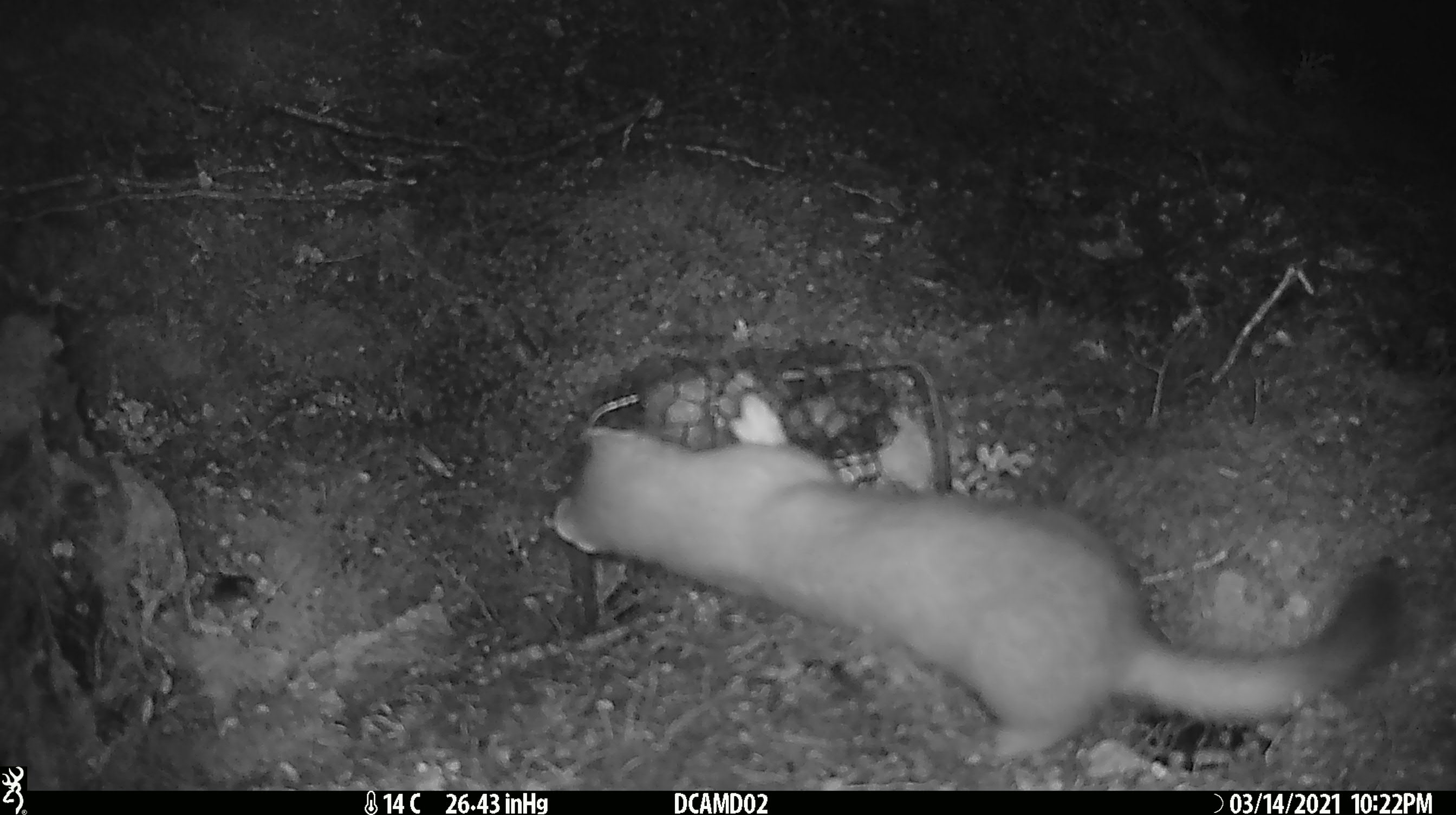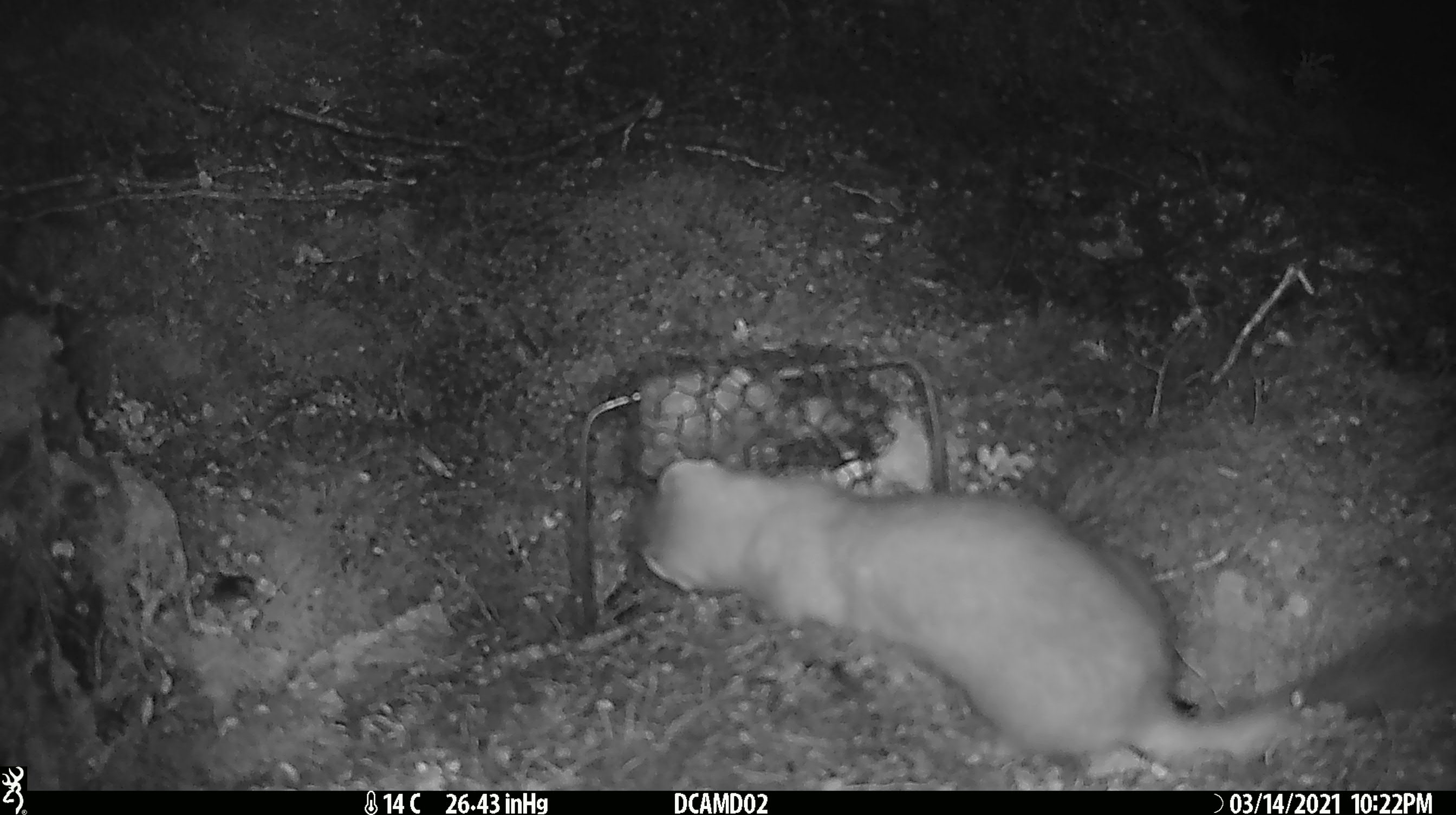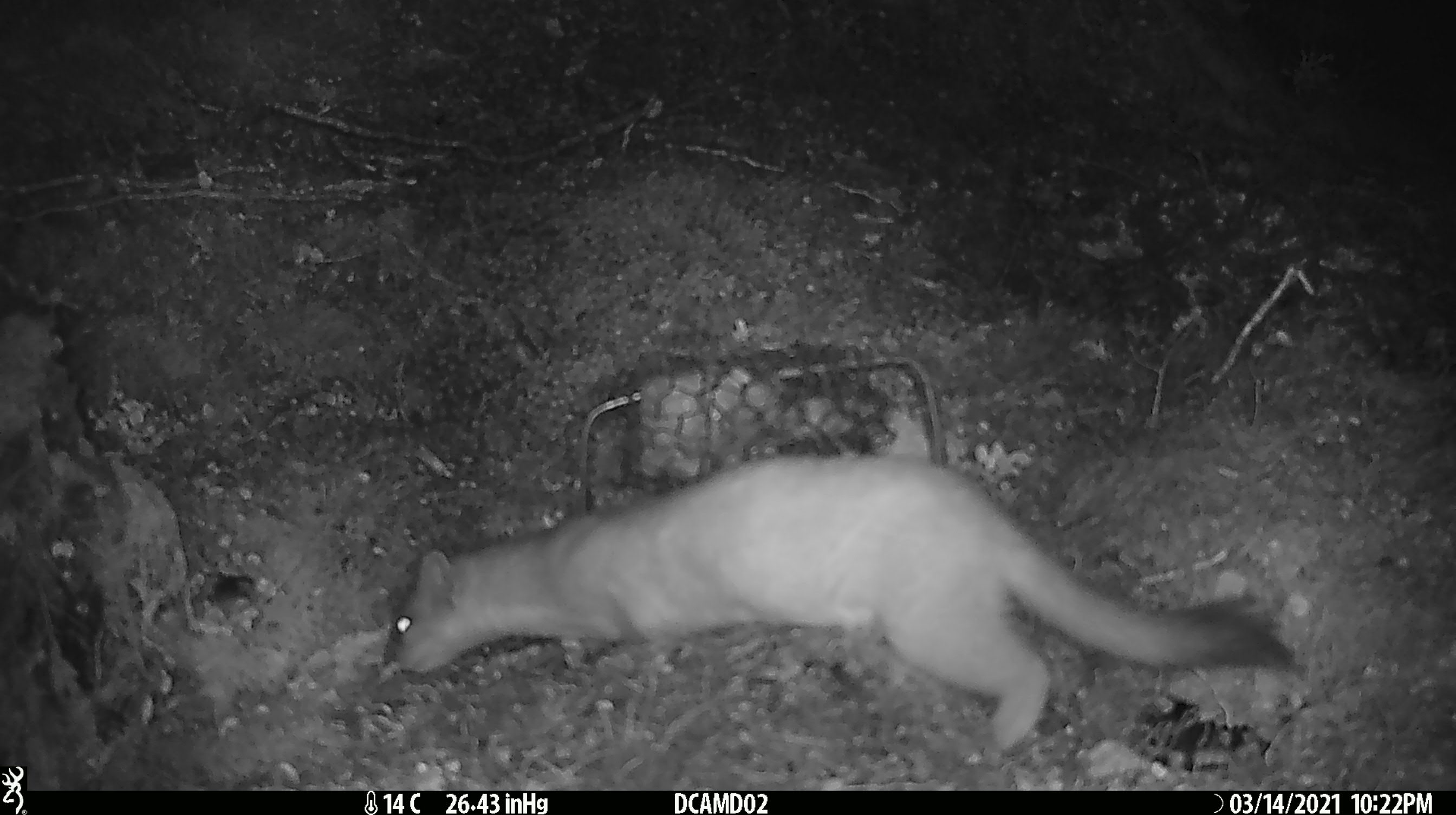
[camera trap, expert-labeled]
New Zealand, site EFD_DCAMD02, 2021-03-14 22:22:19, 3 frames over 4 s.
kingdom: Animalia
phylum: Chordata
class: Mammalia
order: Carnivora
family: Mustelidae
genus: Mustela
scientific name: Mustela erminea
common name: stoat